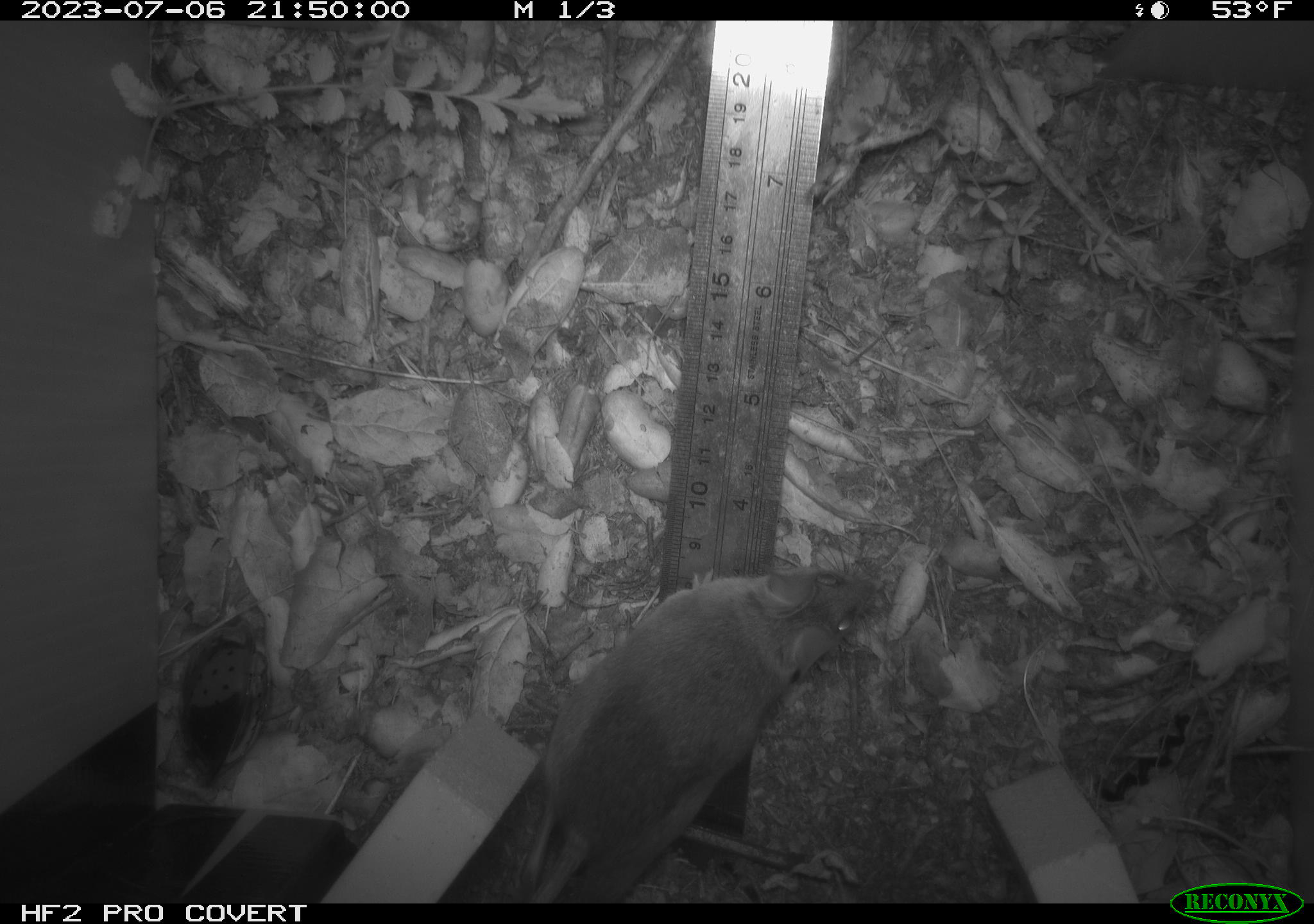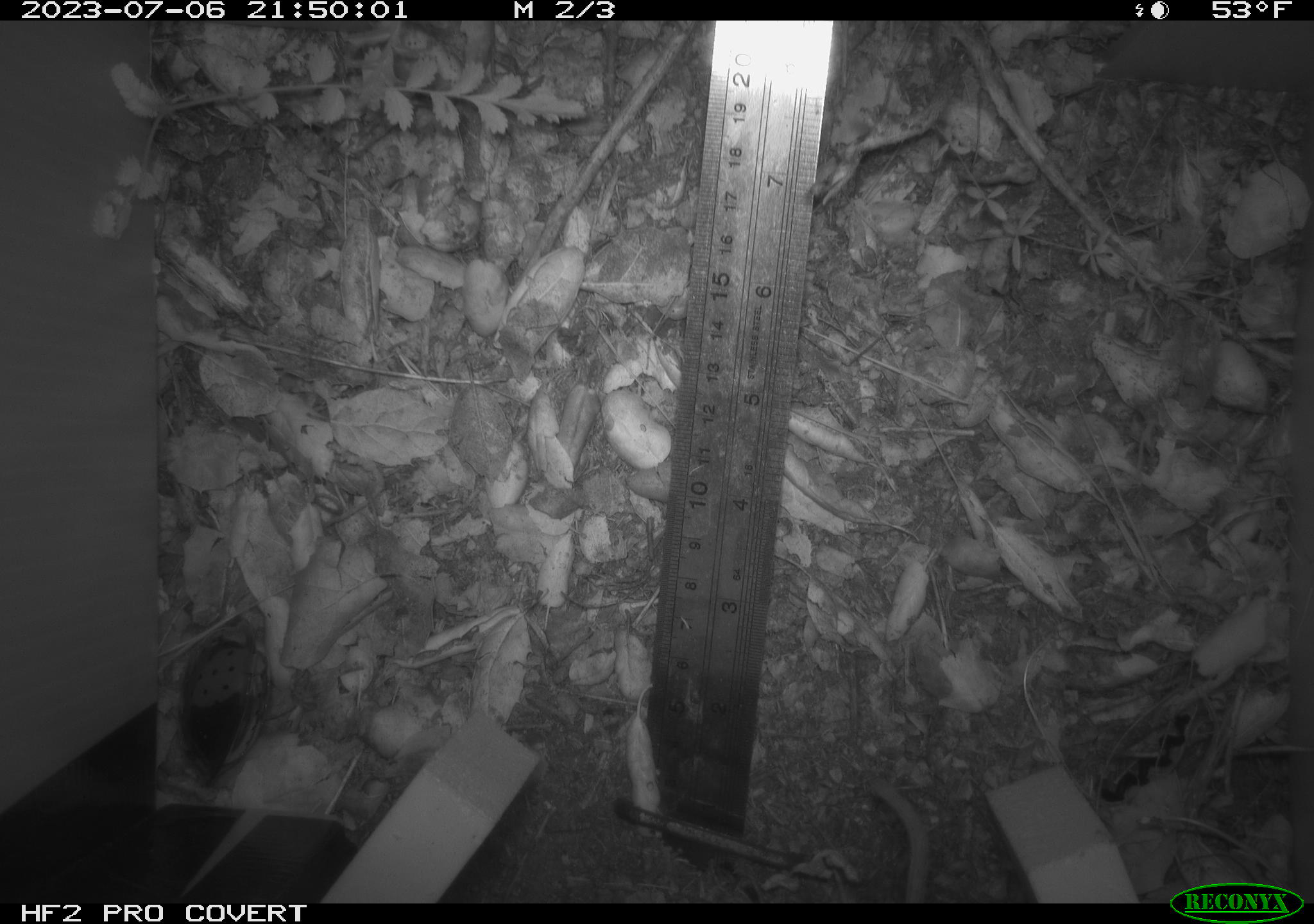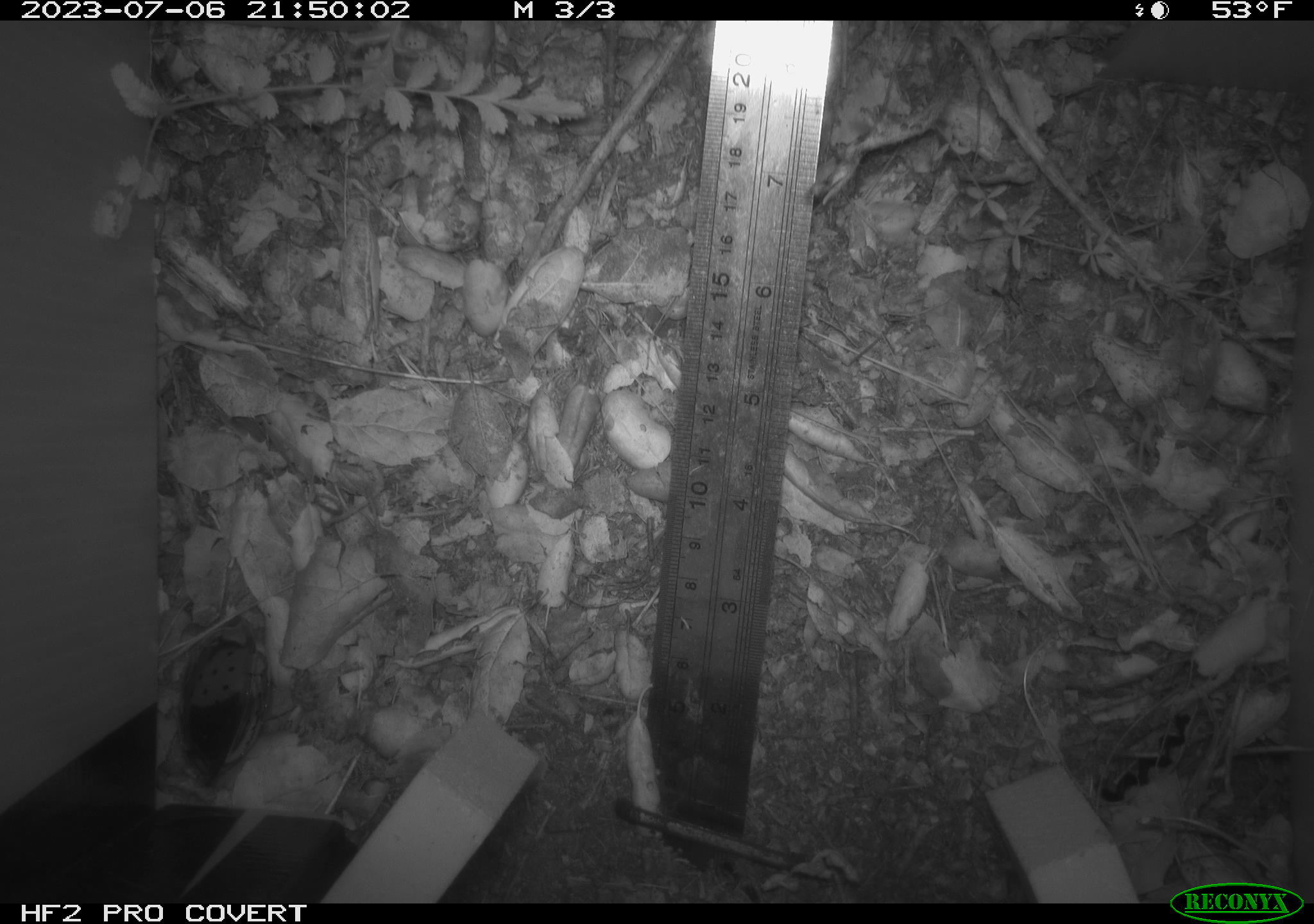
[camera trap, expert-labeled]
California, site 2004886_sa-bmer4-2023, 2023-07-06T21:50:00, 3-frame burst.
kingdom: Animalia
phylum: Chordata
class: Mammalia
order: Rodentia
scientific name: Rodentia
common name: mouse species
Mouse species (Rodentia).